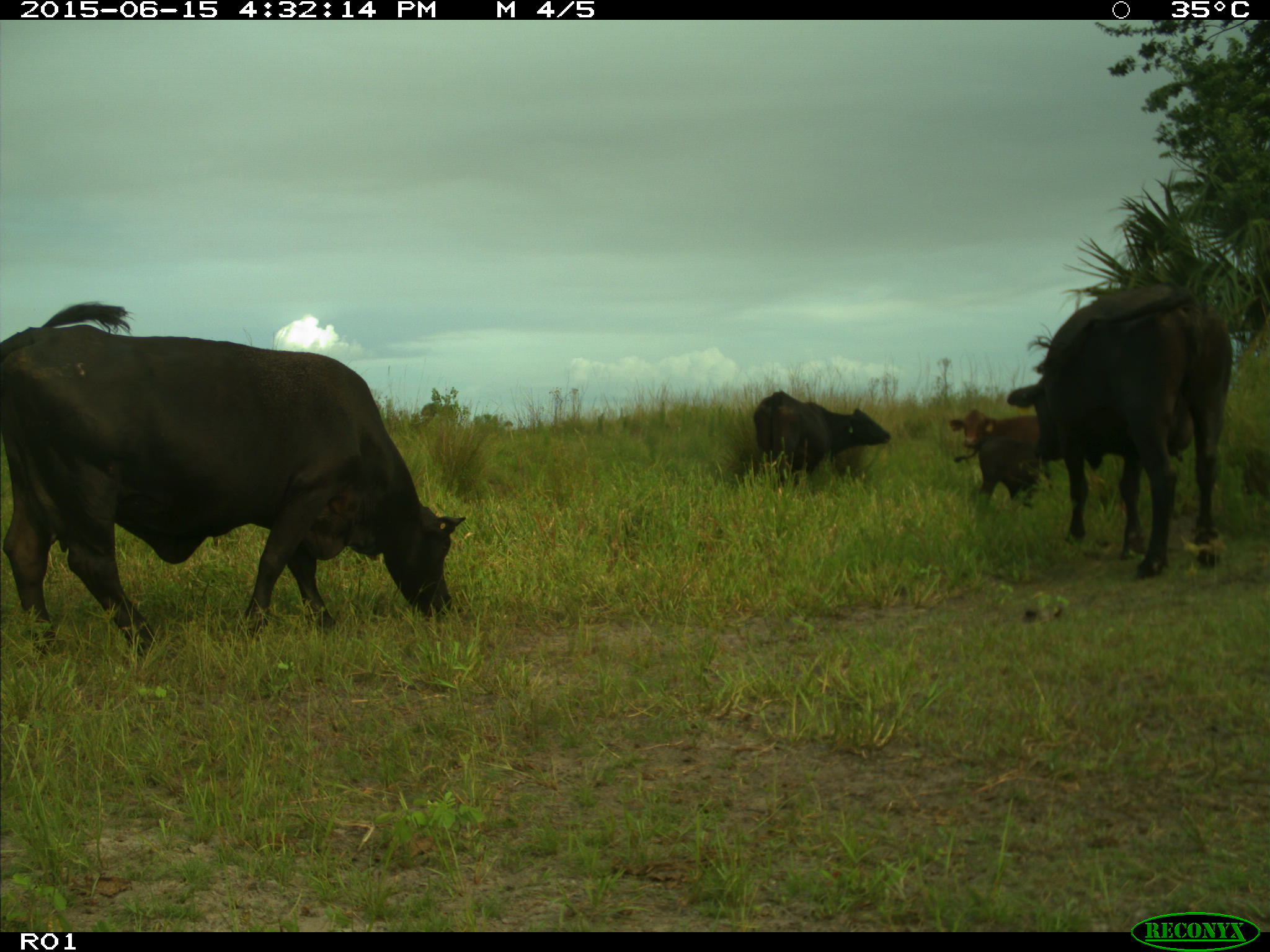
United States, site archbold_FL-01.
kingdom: Animalia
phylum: Chordata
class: Mammalia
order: Artiodactyla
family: Bovidae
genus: Bos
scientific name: Bos taurus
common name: domestic cow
Bos taurus (domestic cow).